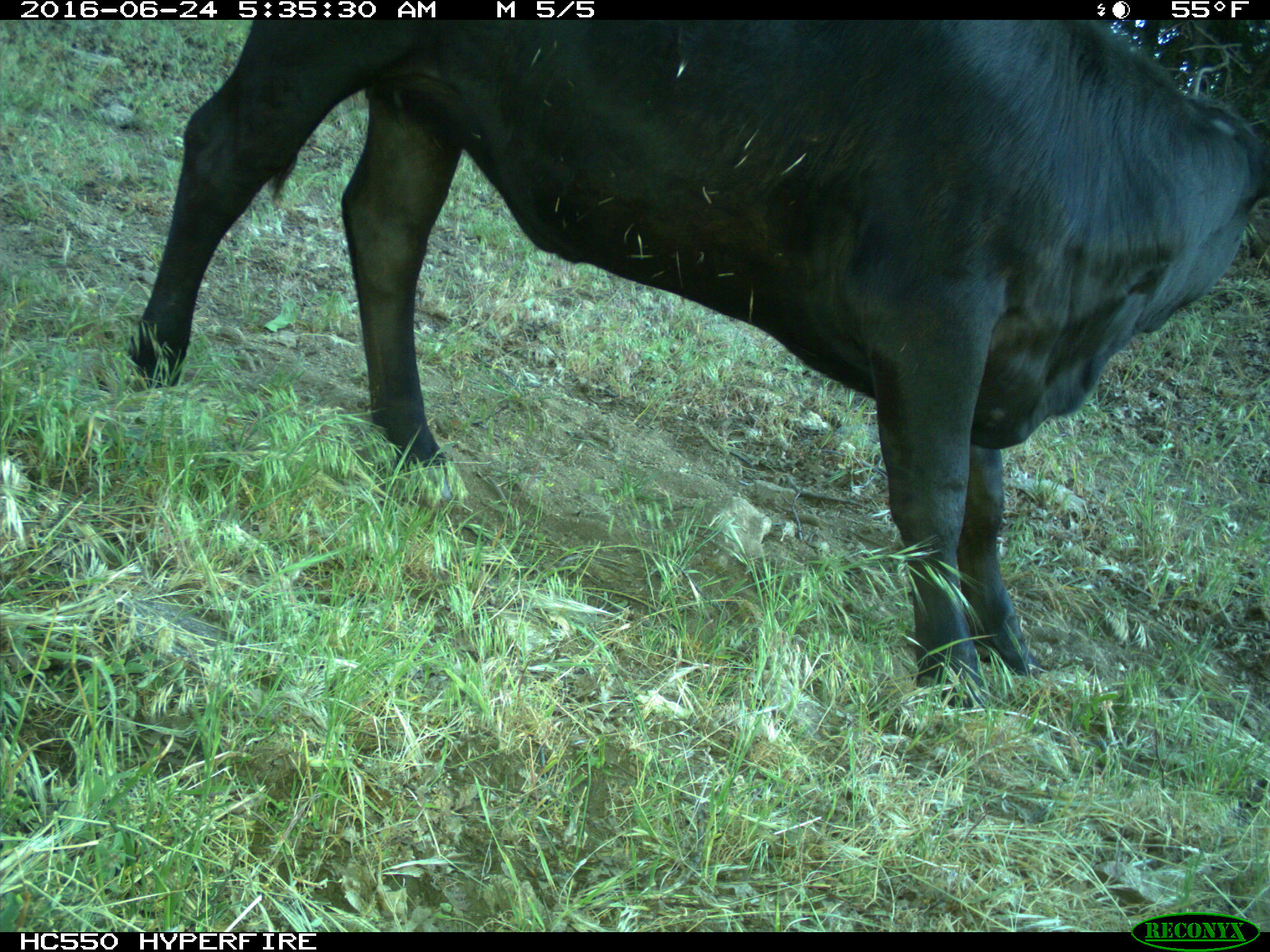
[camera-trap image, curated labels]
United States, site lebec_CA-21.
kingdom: Animalia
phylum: Chordata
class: Mammalia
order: Artiodactyla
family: Bovidae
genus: Bos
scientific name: Bos taurus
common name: domestic cow